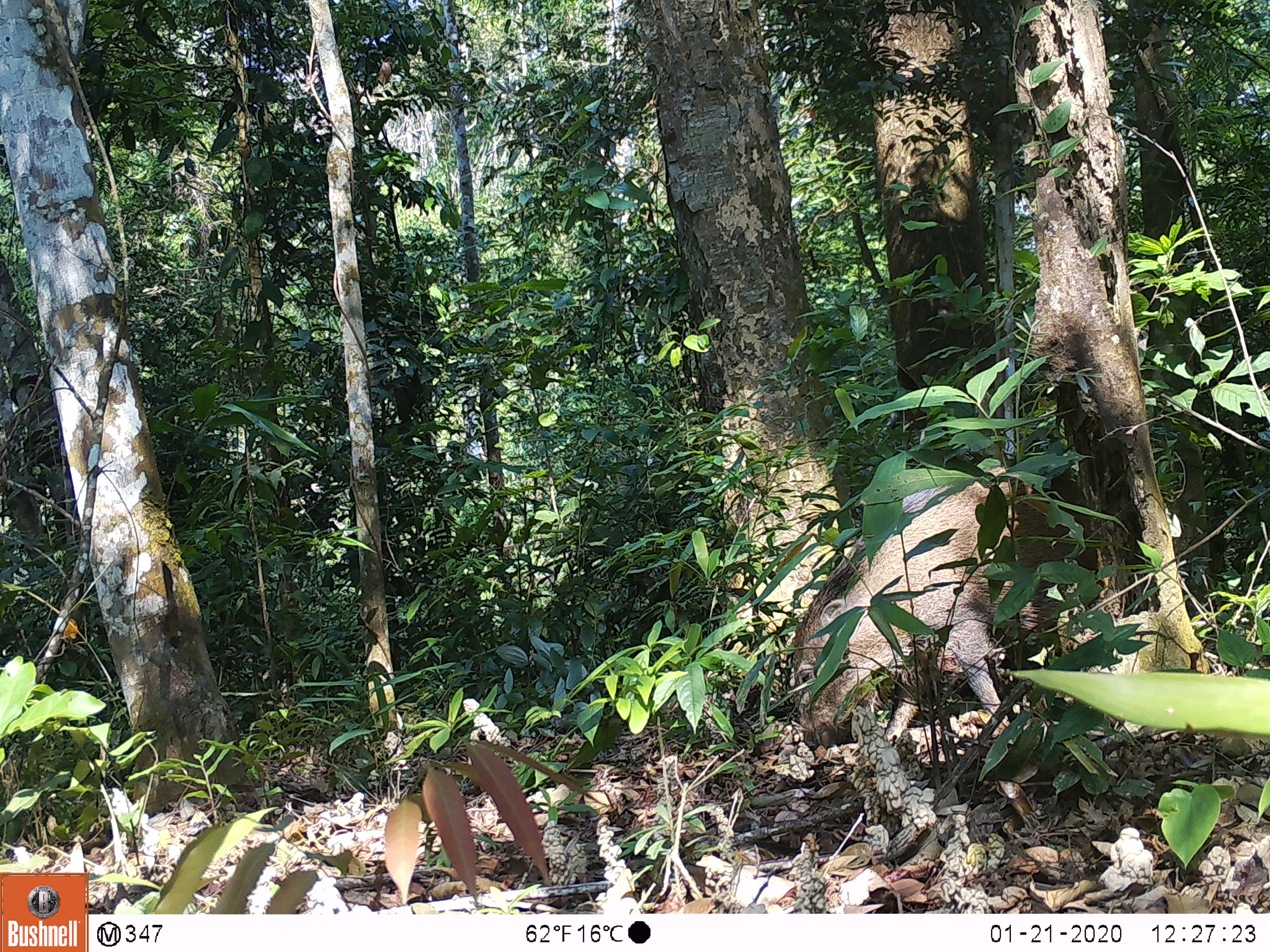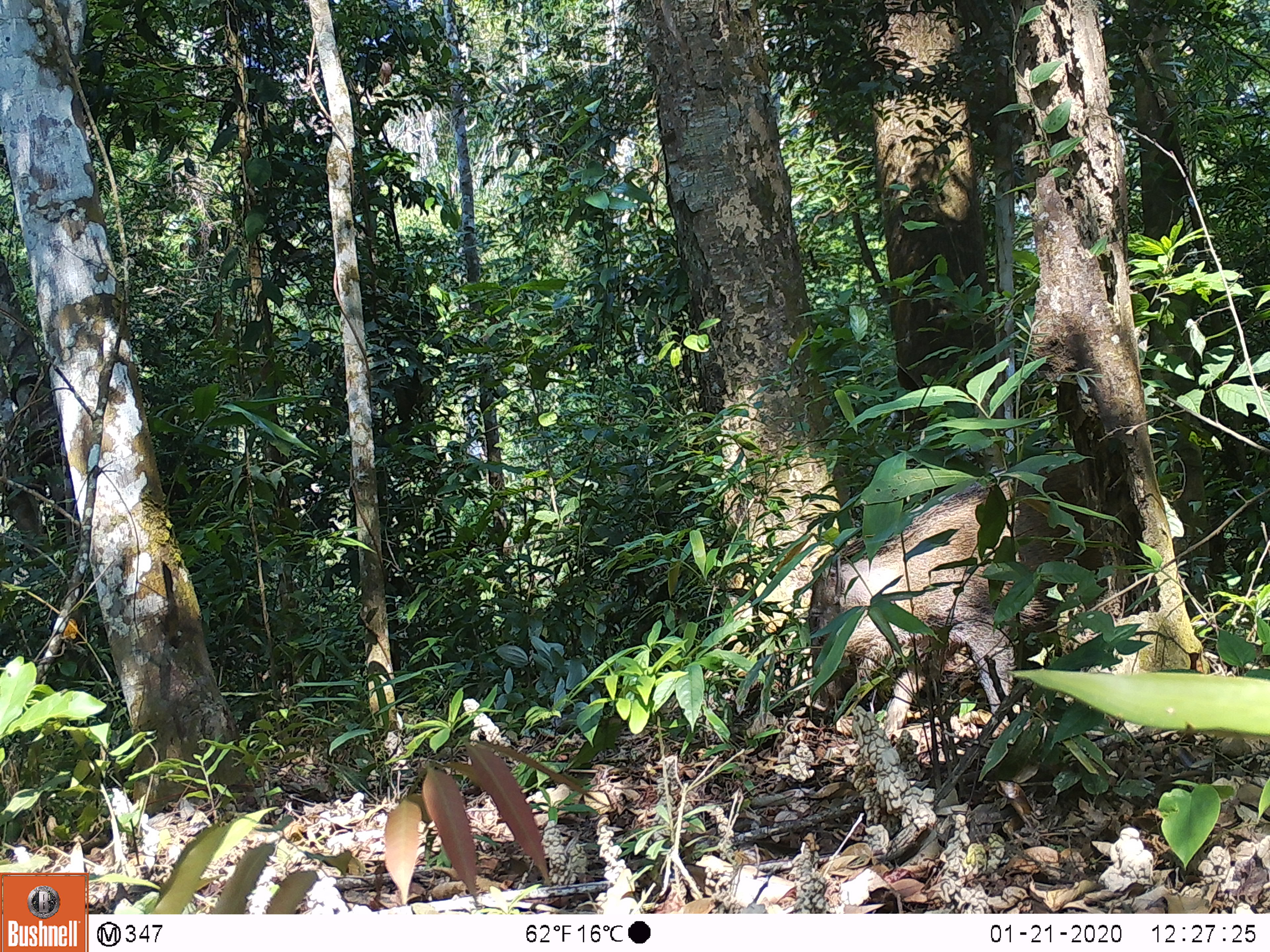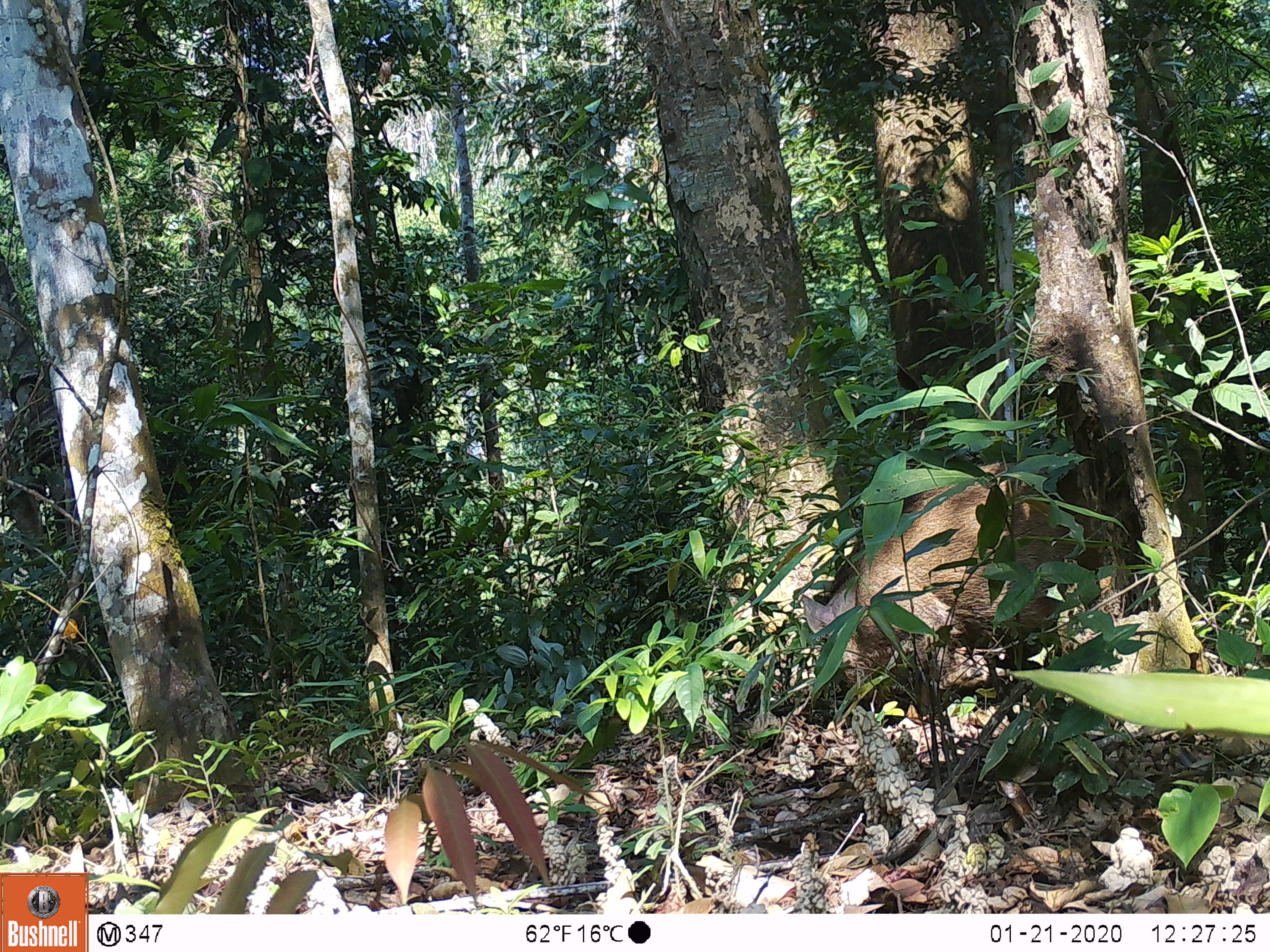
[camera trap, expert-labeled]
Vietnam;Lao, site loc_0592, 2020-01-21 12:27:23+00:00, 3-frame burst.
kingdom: Animalia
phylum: Chordata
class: Mammalia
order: Artiodactyla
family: Suidae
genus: Sus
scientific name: Sus scrofa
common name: eurasian wild pig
Eurasian wild pig (Sus scrofa). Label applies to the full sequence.